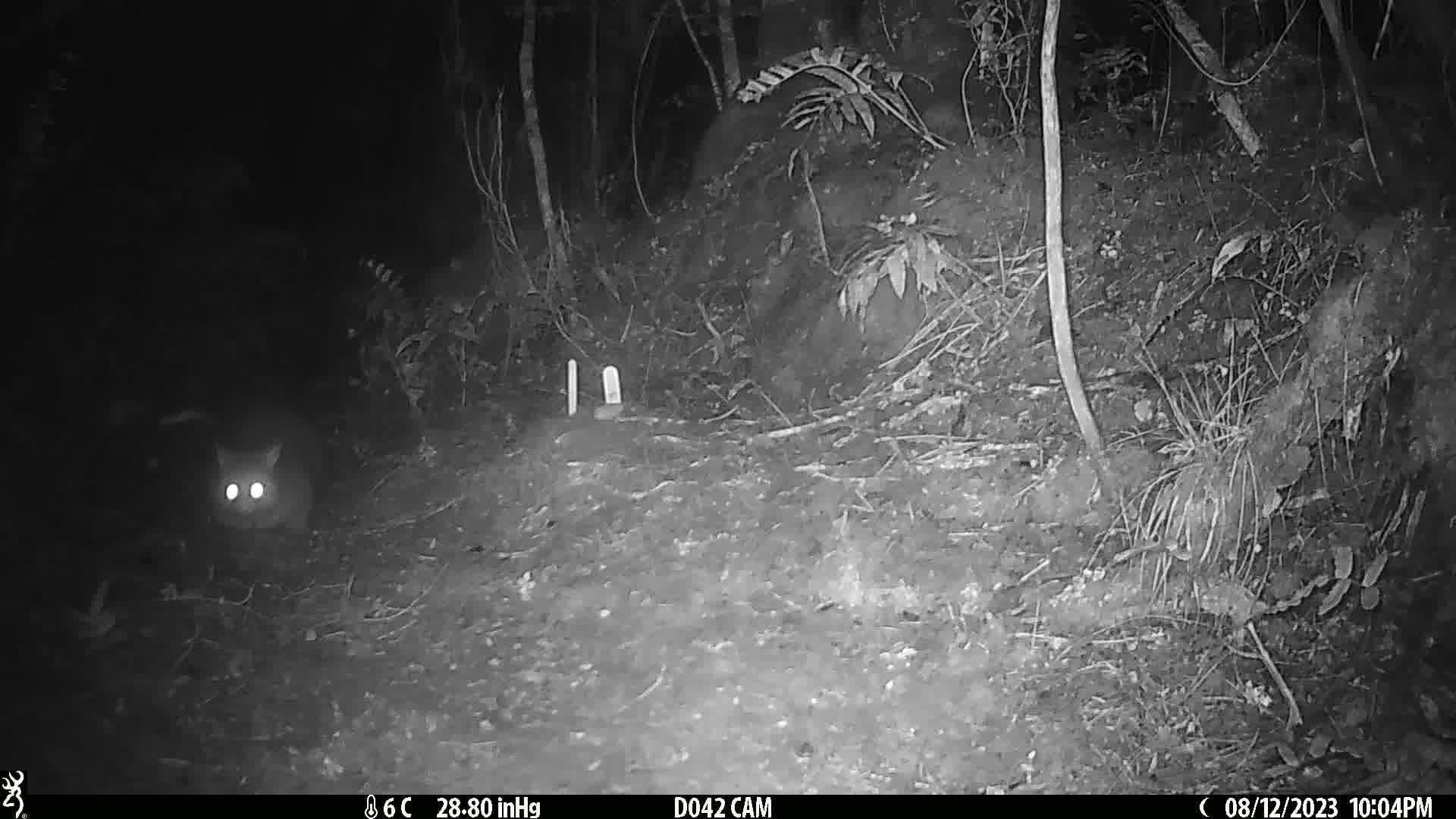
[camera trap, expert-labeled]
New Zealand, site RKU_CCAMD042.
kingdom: Animalia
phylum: Chordata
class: Mammalia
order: Diprotodontia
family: Phalangeridae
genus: Trichosurus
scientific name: Trichosurus vulpecula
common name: common brushtail possum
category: possum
Possum (common brushtail possum) (Trichosurus vulpecula).